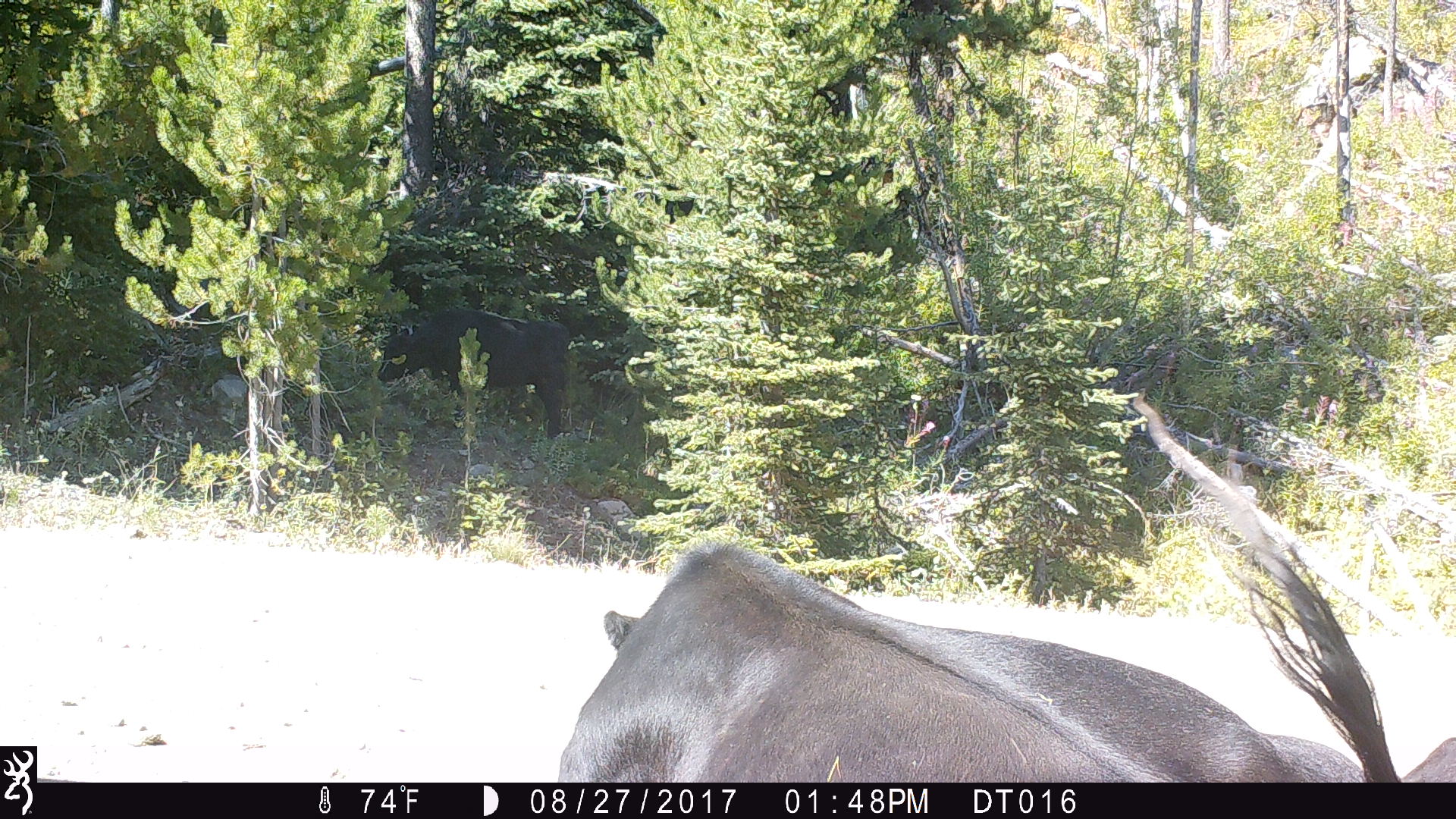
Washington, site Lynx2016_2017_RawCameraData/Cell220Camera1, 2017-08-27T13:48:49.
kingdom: Animalia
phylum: Chordata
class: Mammalia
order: Artiodactyla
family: Bovidae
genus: Bos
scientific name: Bos taurus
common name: domestic cattle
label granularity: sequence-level